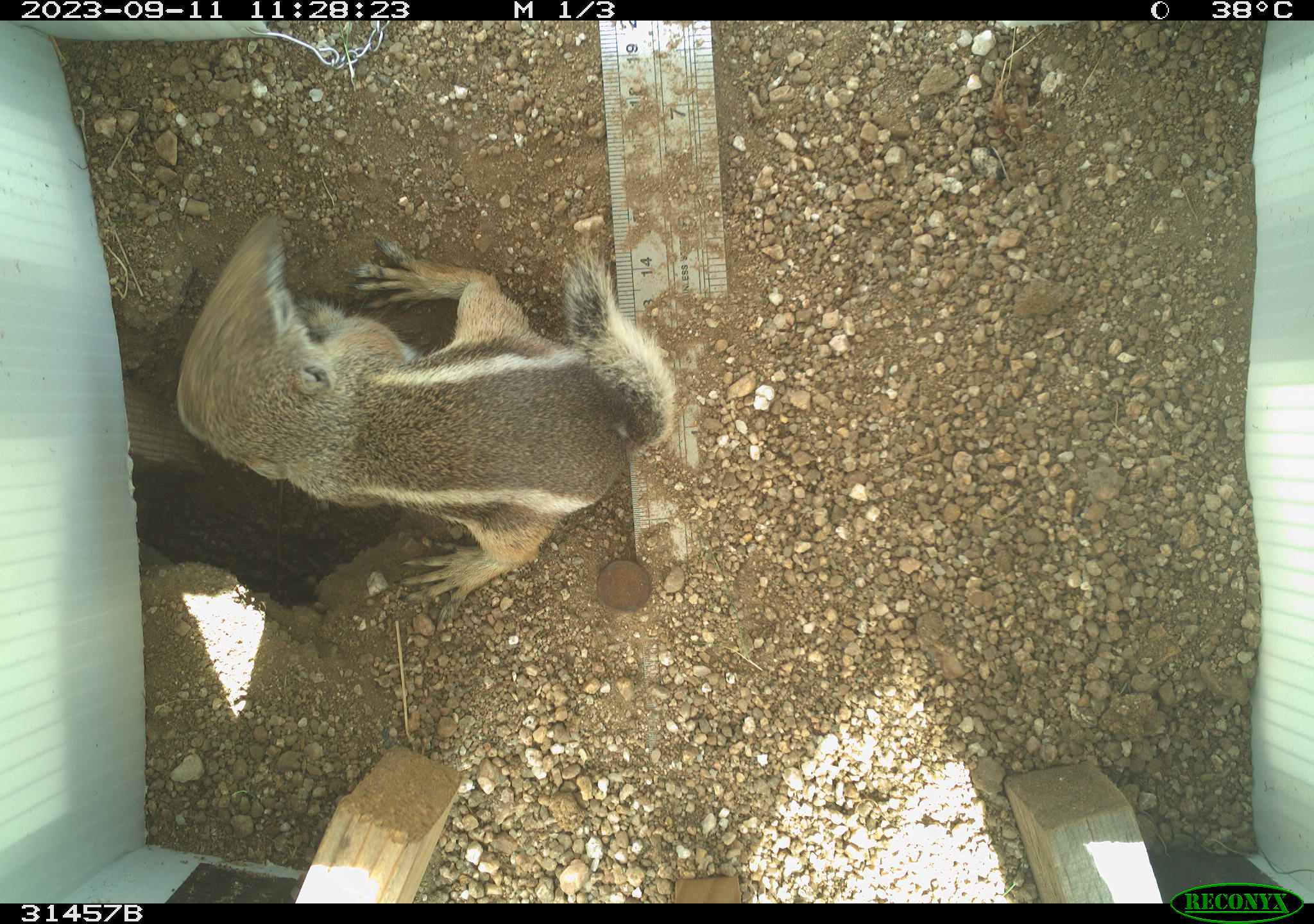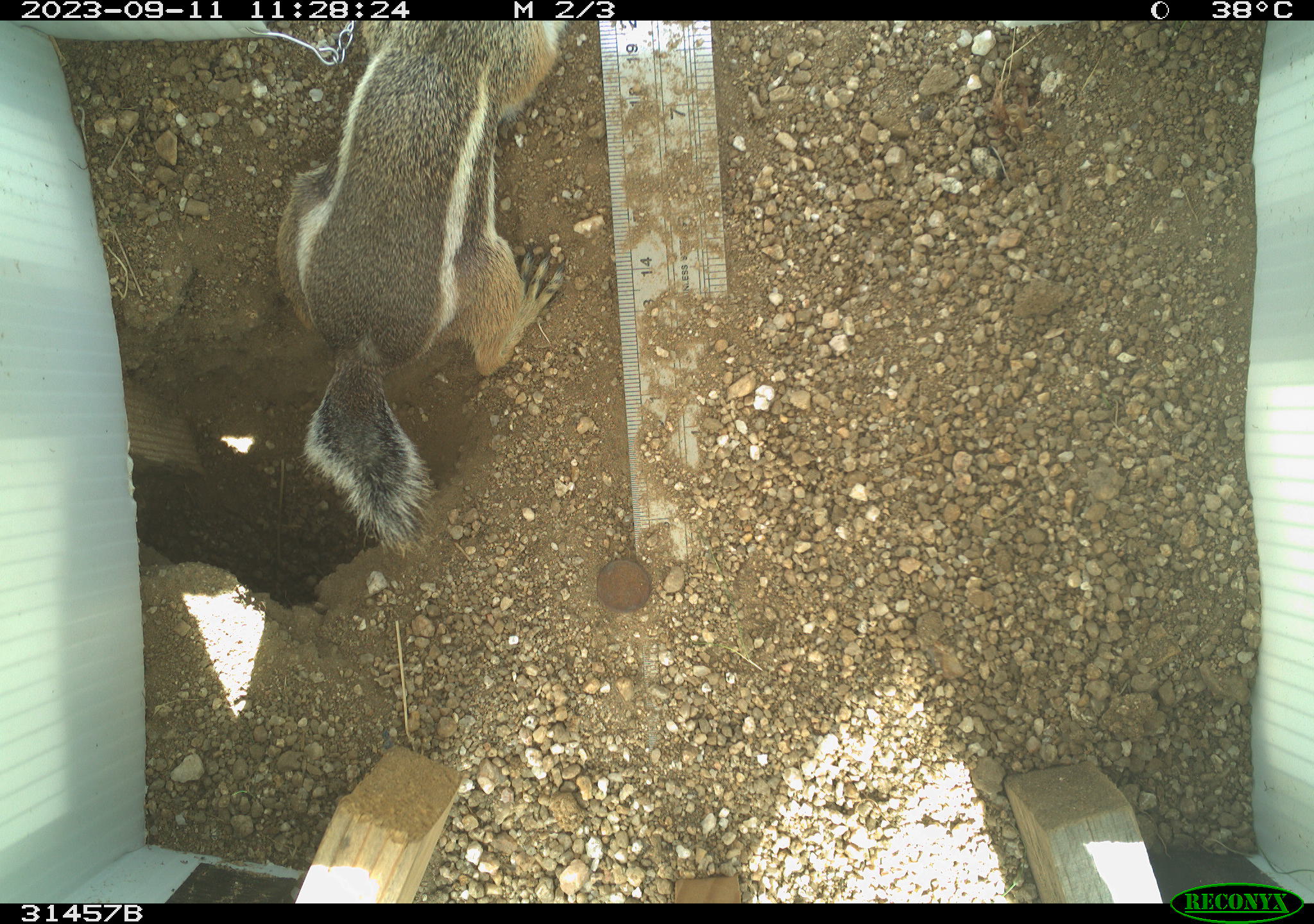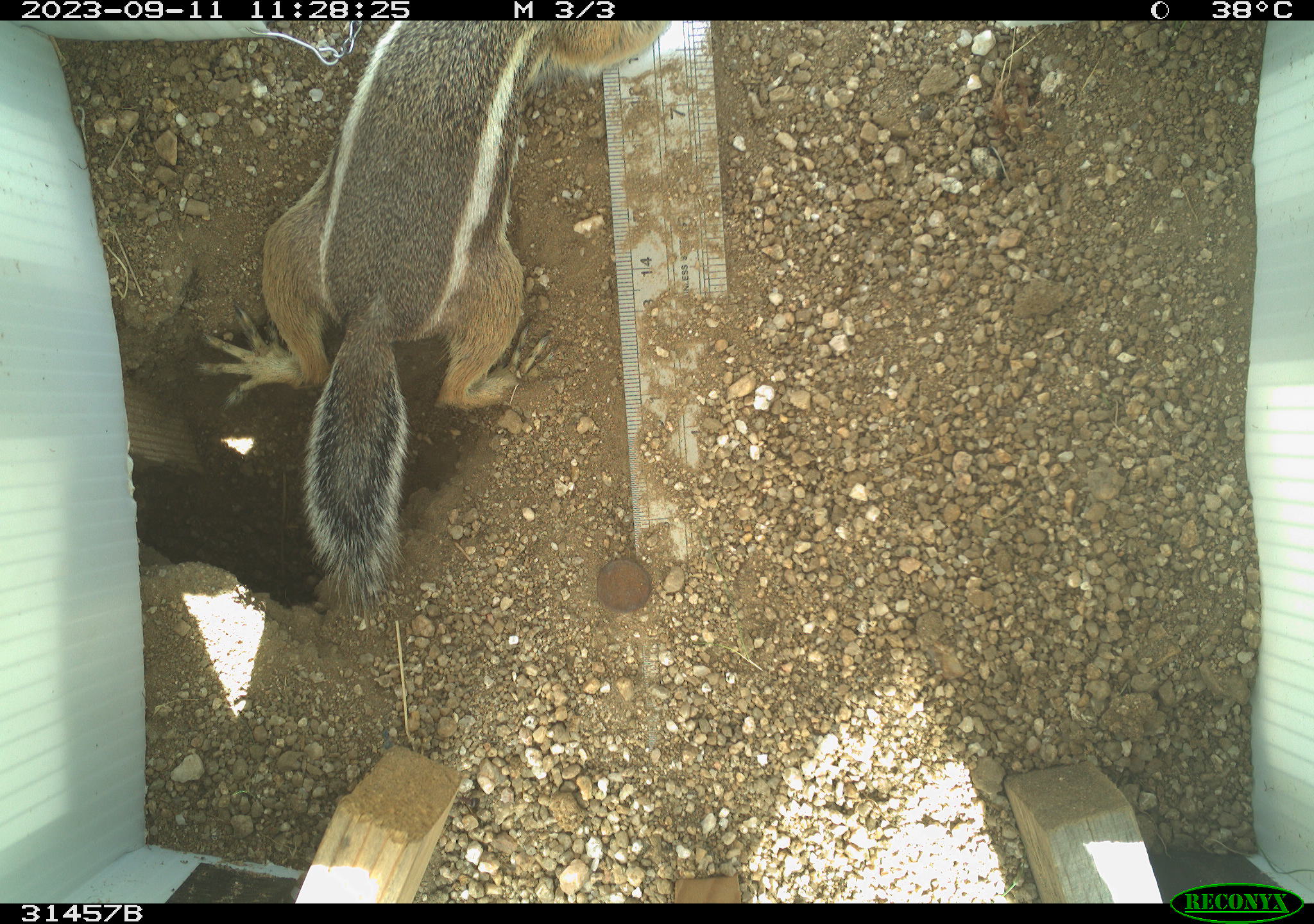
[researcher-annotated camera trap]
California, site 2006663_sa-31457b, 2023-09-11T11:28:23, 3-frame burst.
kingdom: Animalia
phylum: Chordata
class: Mammalia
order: Rodentia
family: Sciuridae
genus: Ammospermophilus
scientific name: Ammospermophilus leucurus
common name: white-tailed antelope squirrel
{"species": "white-tailed antelope squirrel (Ammospermophilus leucurus)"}